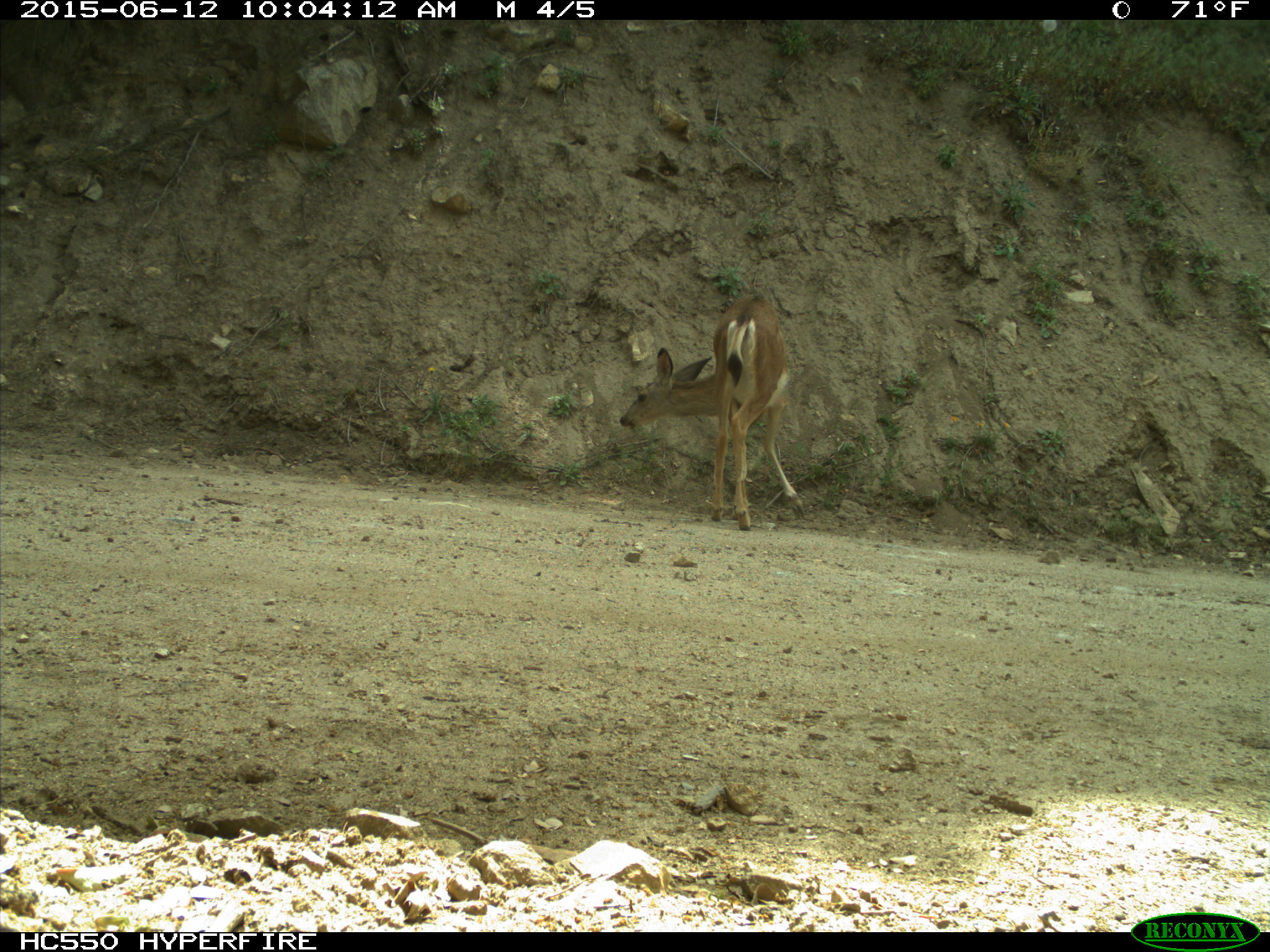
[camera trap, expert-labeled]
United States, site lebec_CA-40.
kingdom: Animalia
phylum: Chordata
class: Mammalia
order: Artiodactyla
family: Cervidae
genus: Odocoileus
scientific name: Odocoileus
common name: deer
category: unidentified deer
Unidentified deer (deer) (Odocoileus).